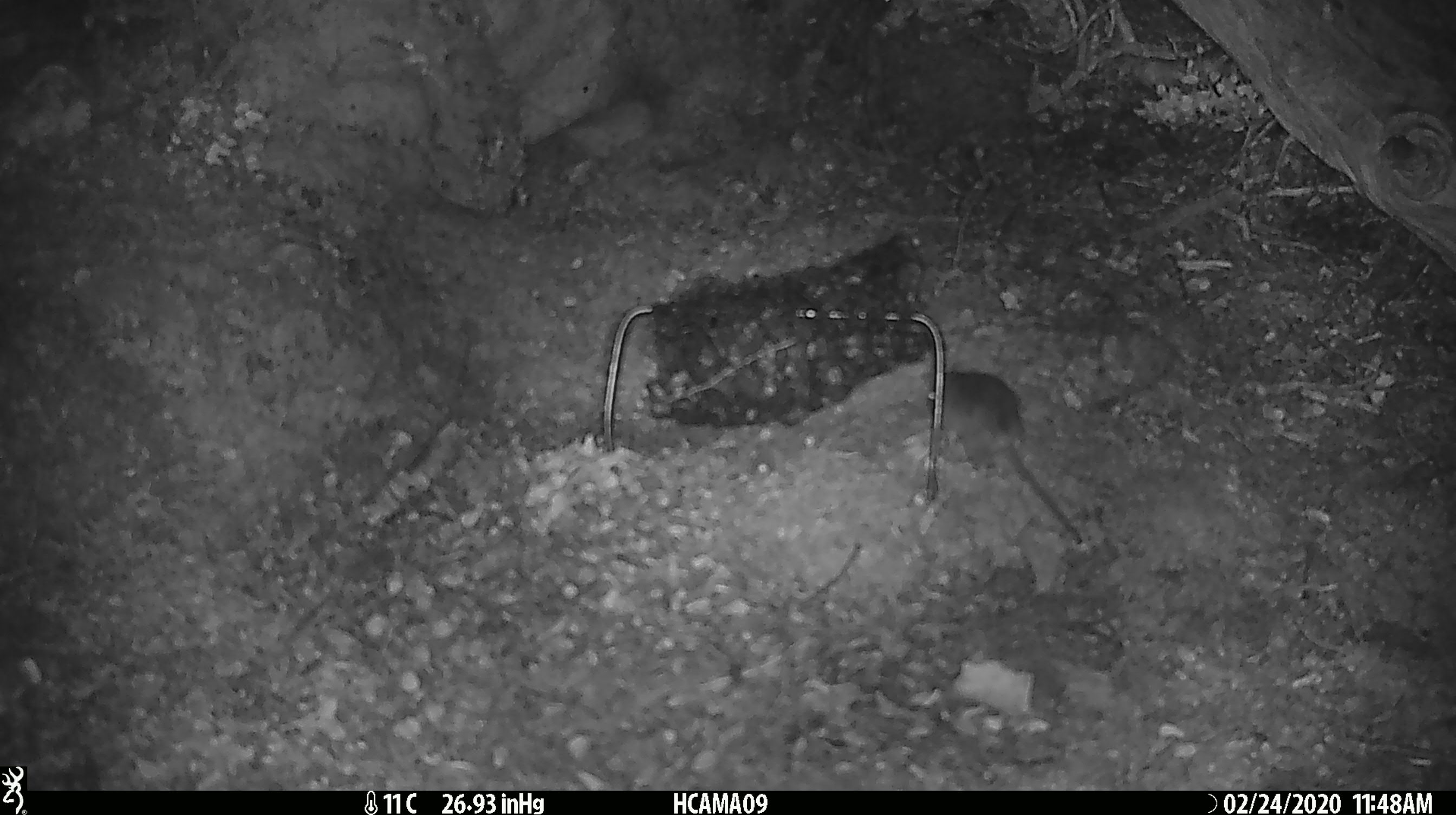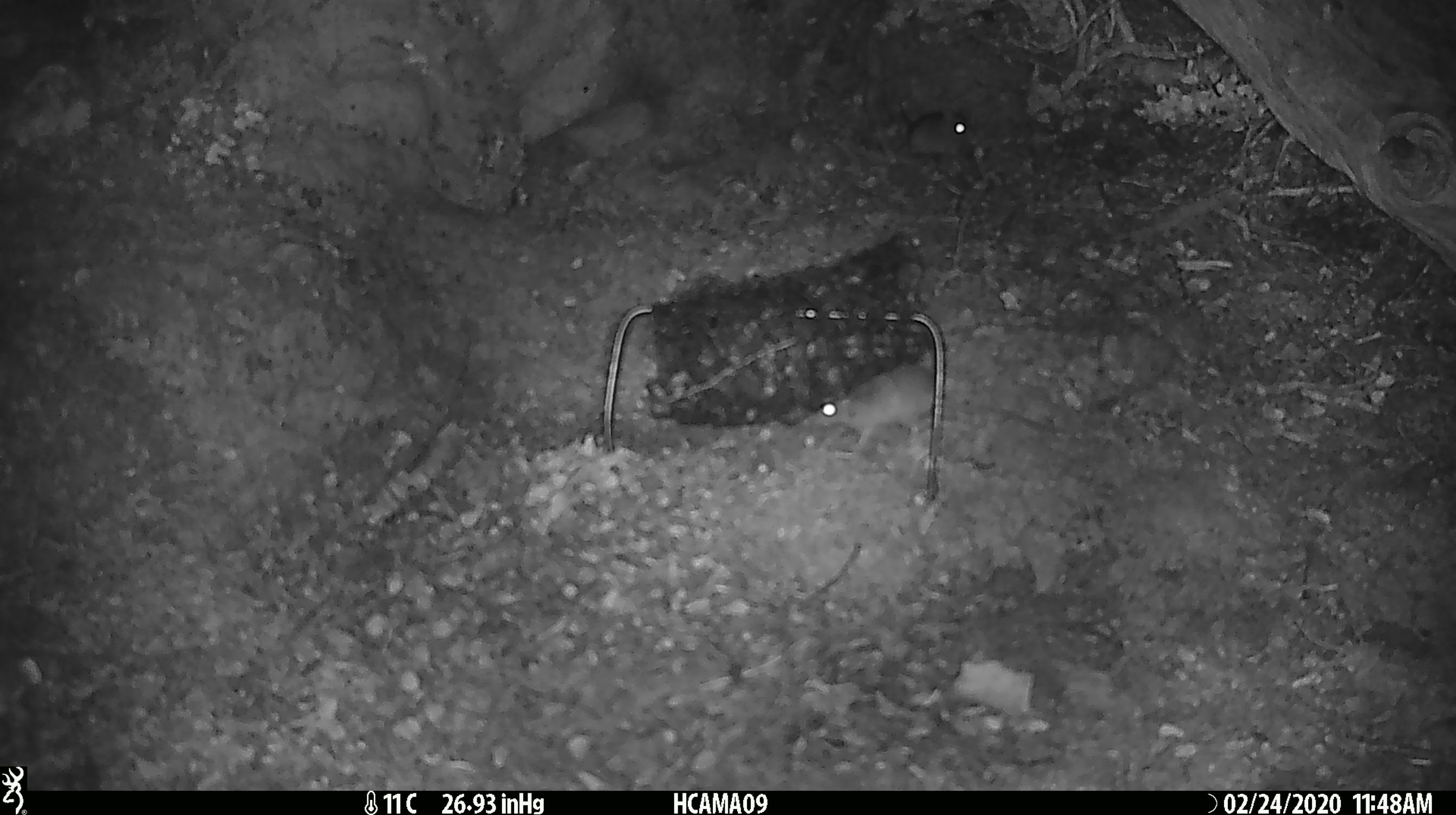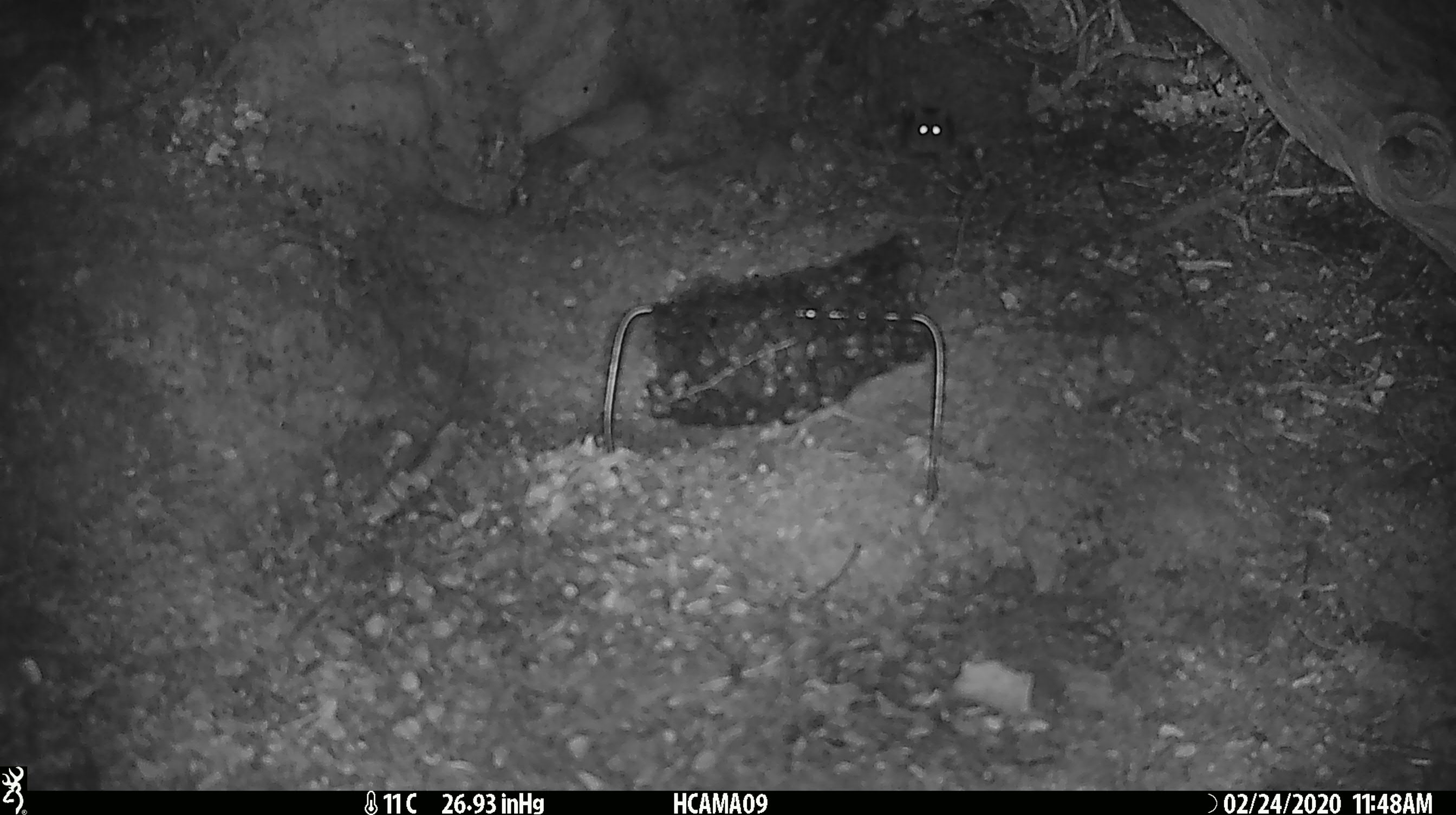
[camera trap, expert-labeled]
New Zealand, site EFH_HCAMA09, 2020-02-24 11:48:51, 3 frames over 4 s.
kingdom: Animalia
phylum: Chordata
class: Mammalia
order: Rodentia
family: Muridae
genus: Mus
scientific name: Mus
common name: mouse